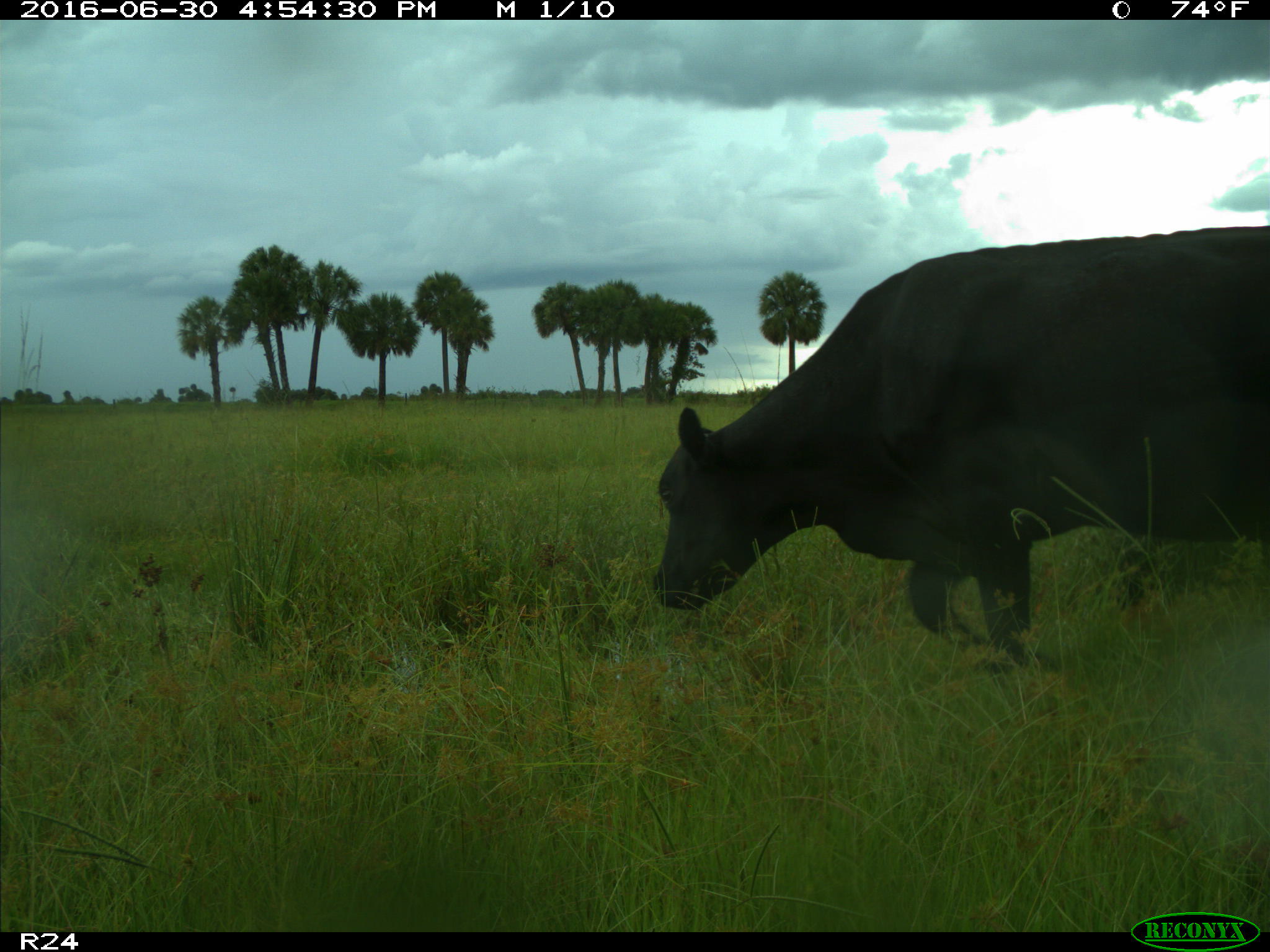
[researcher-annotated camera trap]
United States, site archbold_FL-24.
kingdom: Animalia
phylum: Chordata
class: Mammalia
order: Artiodactyla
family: Bovidae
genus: Bos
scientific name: Bos taurus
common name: domestic cow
Bos taurus (domestic cow).